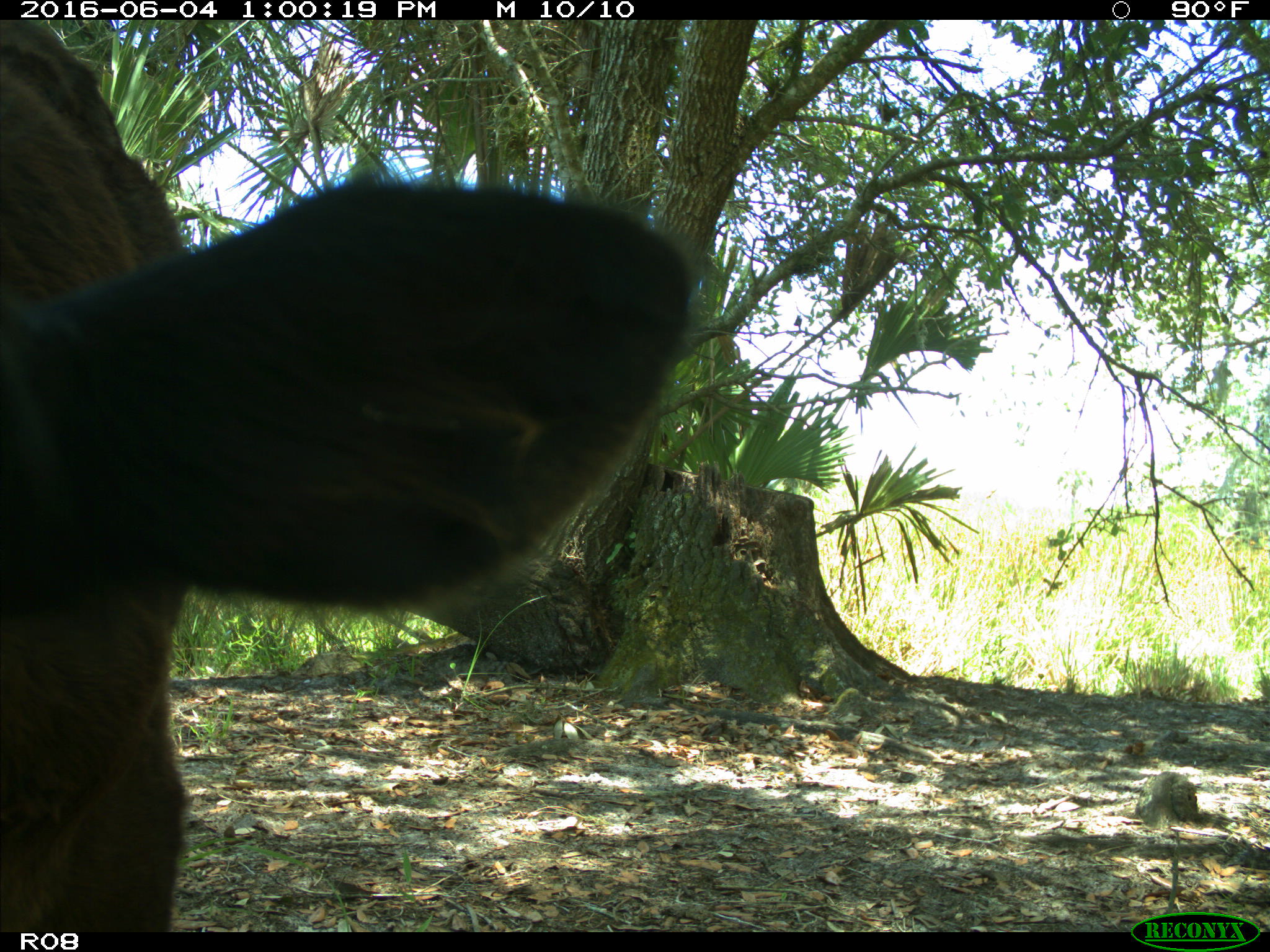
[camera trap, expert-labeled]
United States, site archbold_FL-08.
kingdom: Animalia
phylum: Chordata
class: Mammalia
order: Artiodactyla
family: Bovidae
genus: Bos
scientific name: Bos taurus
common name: domestic cow